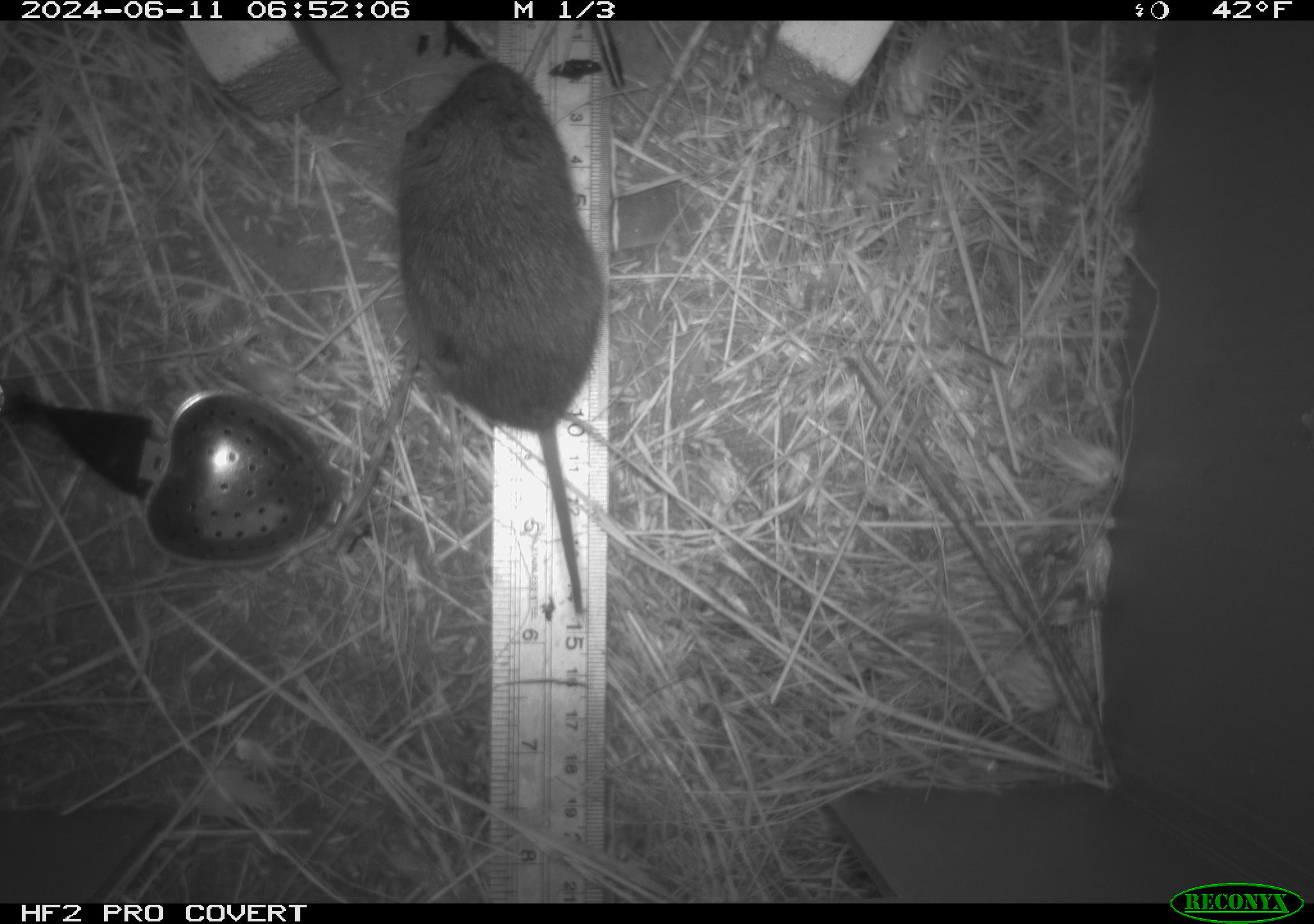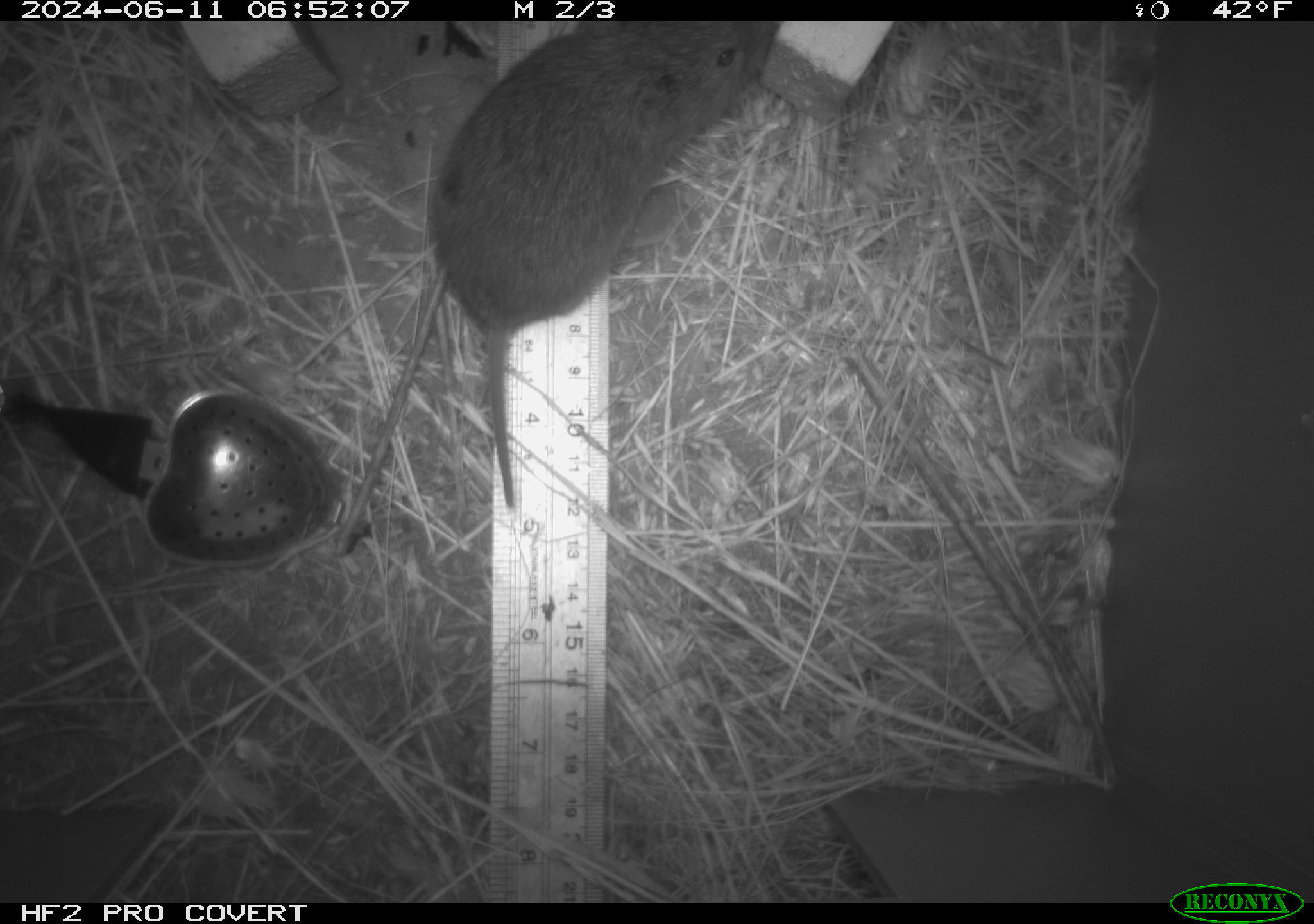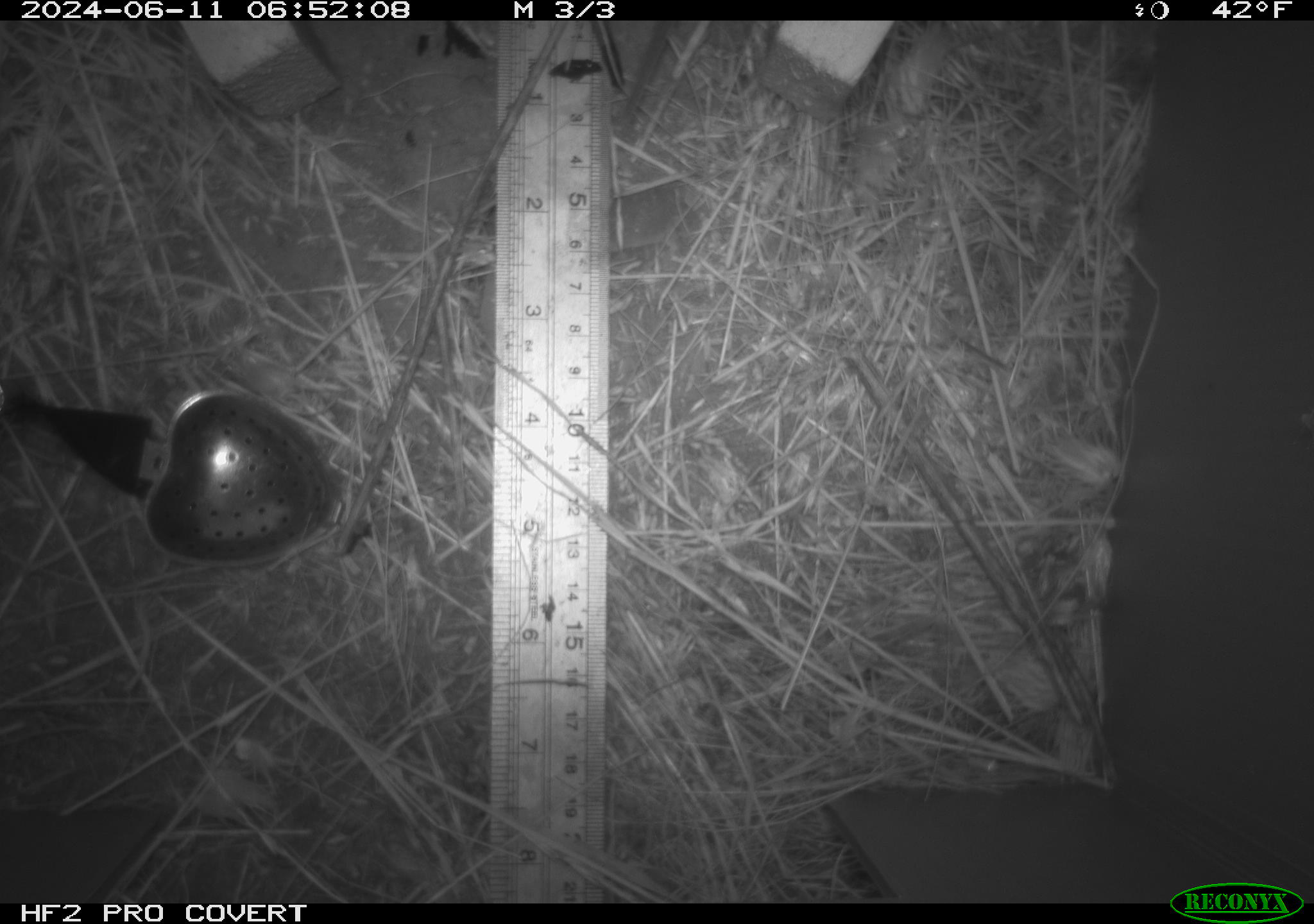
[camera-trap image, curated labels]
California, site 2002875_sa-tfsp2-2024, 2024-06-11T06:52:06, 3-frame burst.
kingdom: Animalia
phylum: Chordata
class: Mammalia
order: Rodentia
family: Cricetidae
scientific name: Arvicolinae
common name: voles, lemmings, and muskrats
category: arvicolinae subfamily